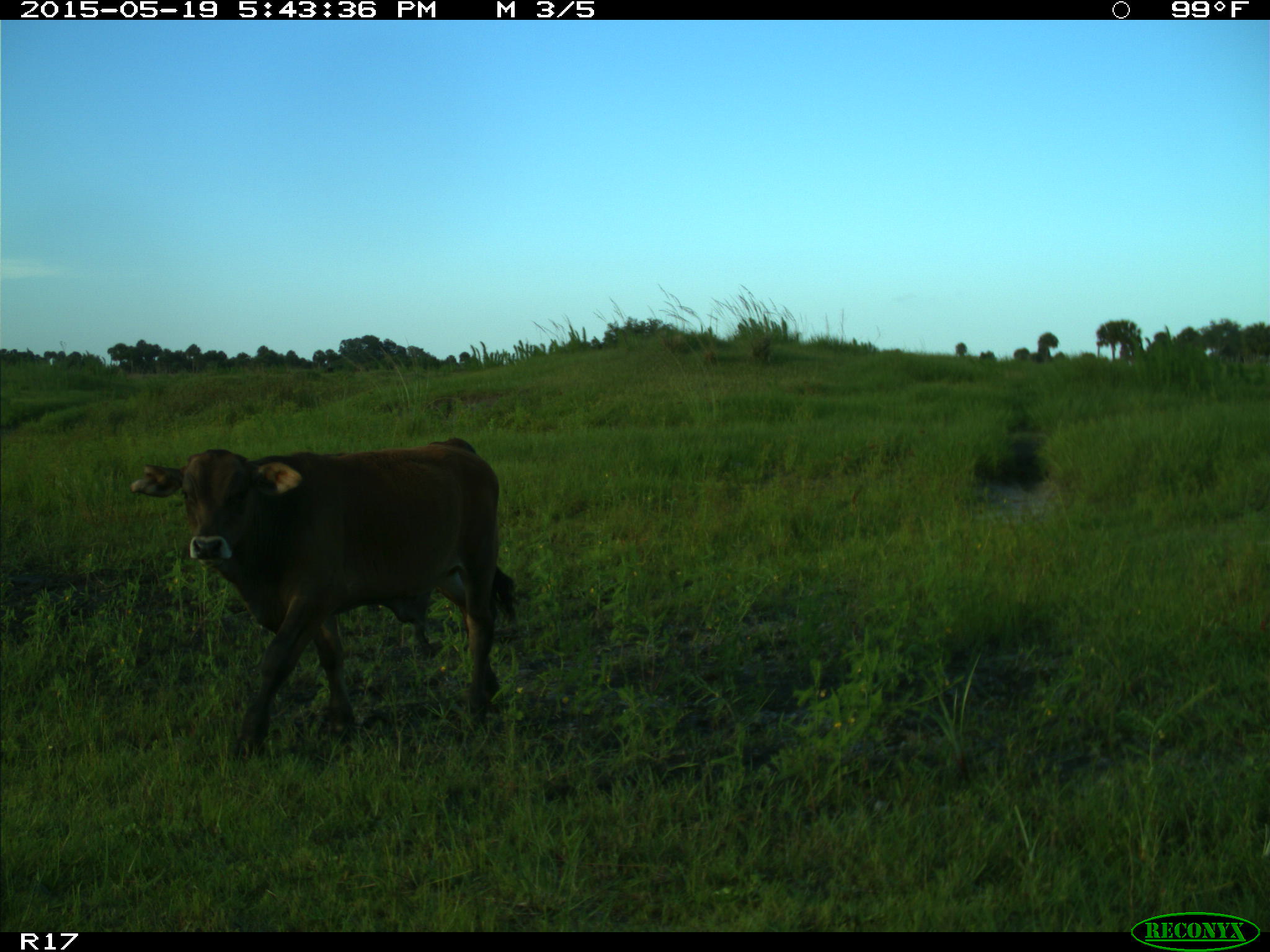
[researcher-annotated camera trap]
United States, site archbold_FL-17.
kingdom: Animalia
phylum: Chordata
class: Mammalia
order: Artiodactyla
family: Bovidae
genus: Bos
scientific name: Bos taurus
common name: domestic cow